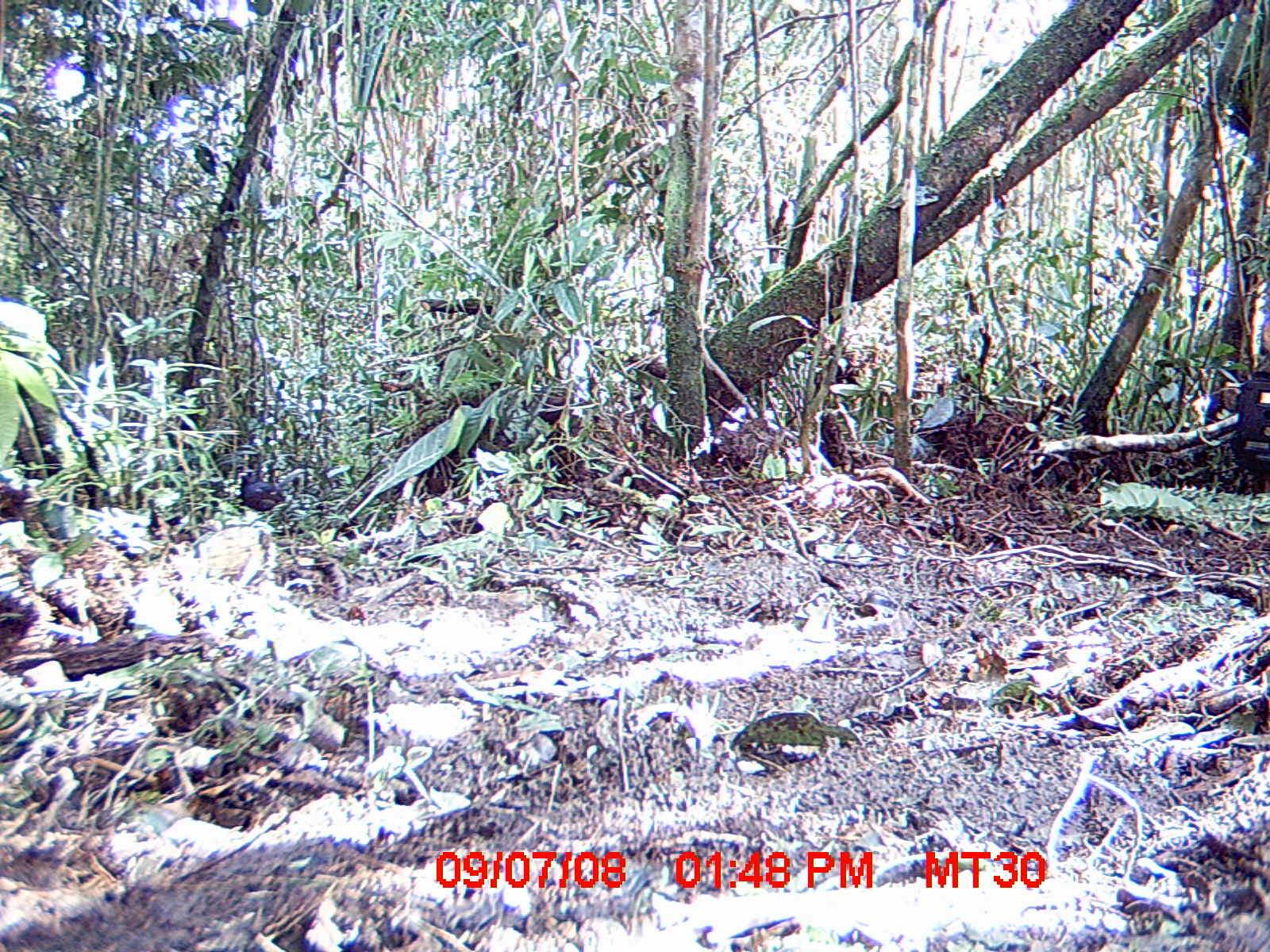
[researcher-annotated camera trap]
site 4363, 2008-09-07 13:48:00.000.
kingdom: Animalia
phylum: Chordata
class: Aves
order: Passeriformes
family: Muscicapidae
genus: Copsychus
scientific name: Copsychus albospecularis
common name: madagascar magpie-robin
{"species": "Copsychus albospecularis (madagascar magpie-robin)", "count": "1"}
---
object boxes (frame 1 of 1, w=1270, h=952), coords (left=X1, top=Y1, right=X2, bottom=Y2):
copsychus albospecularis: (left=241, top=476, right=286, bottom=509)